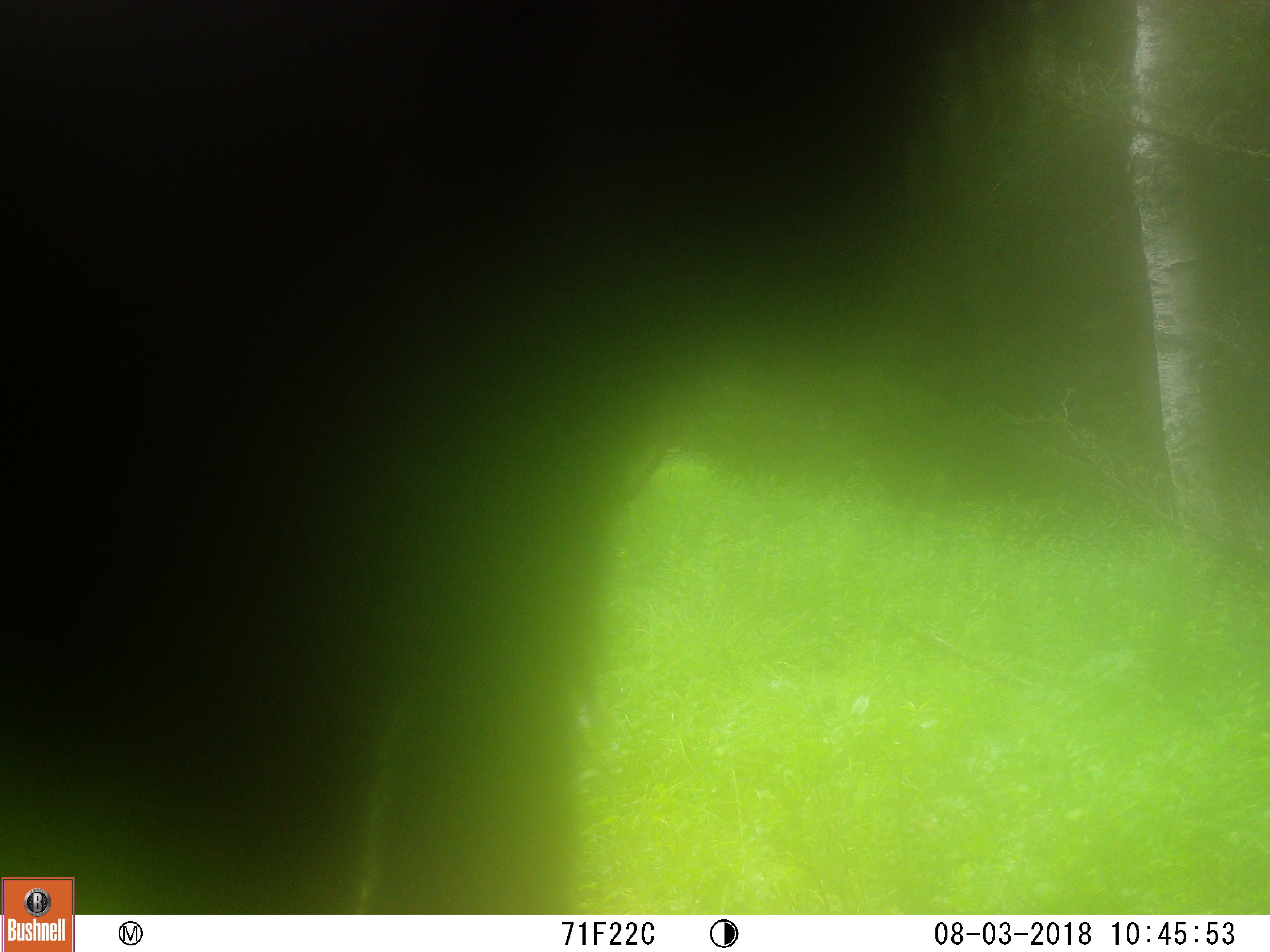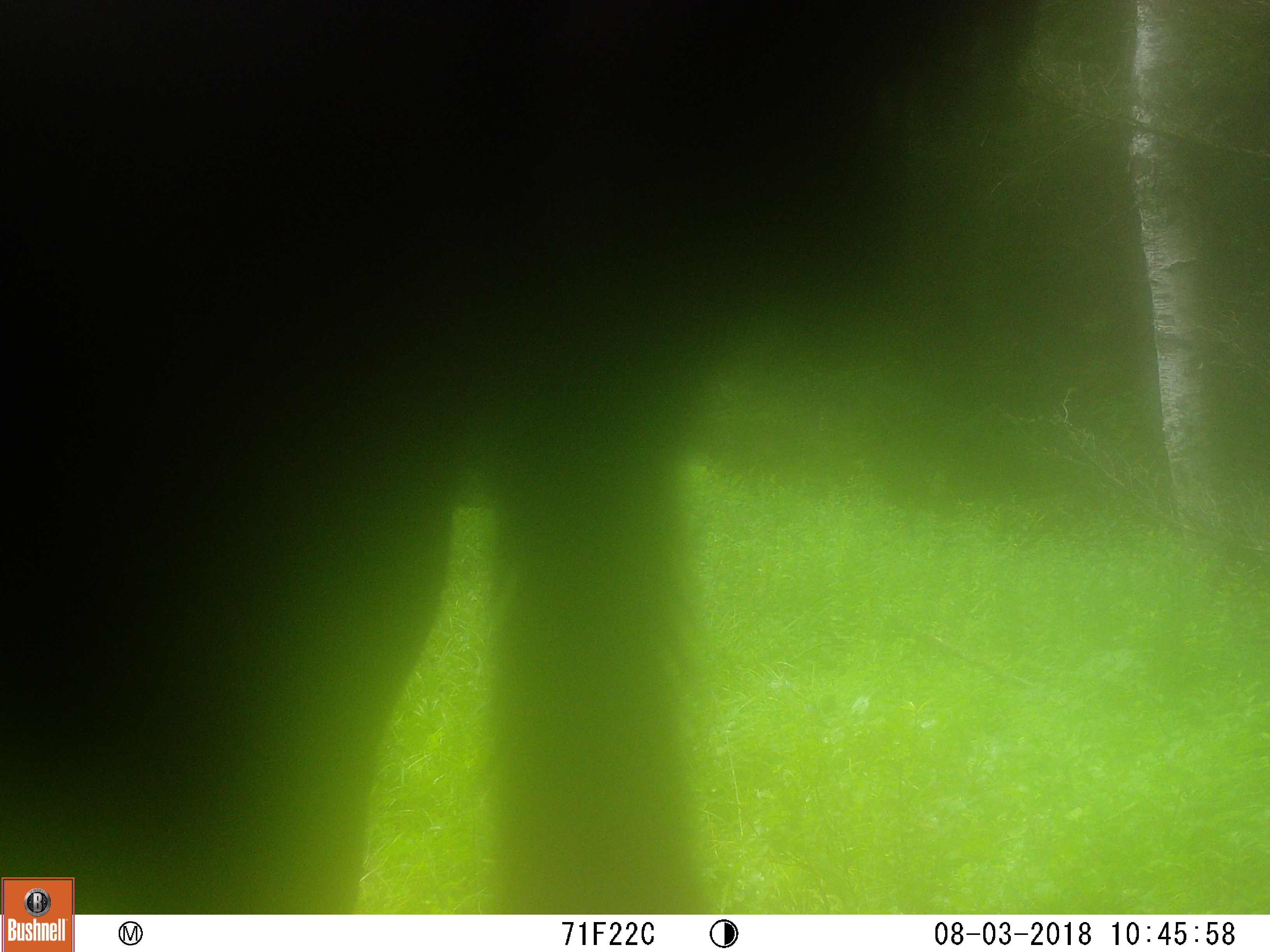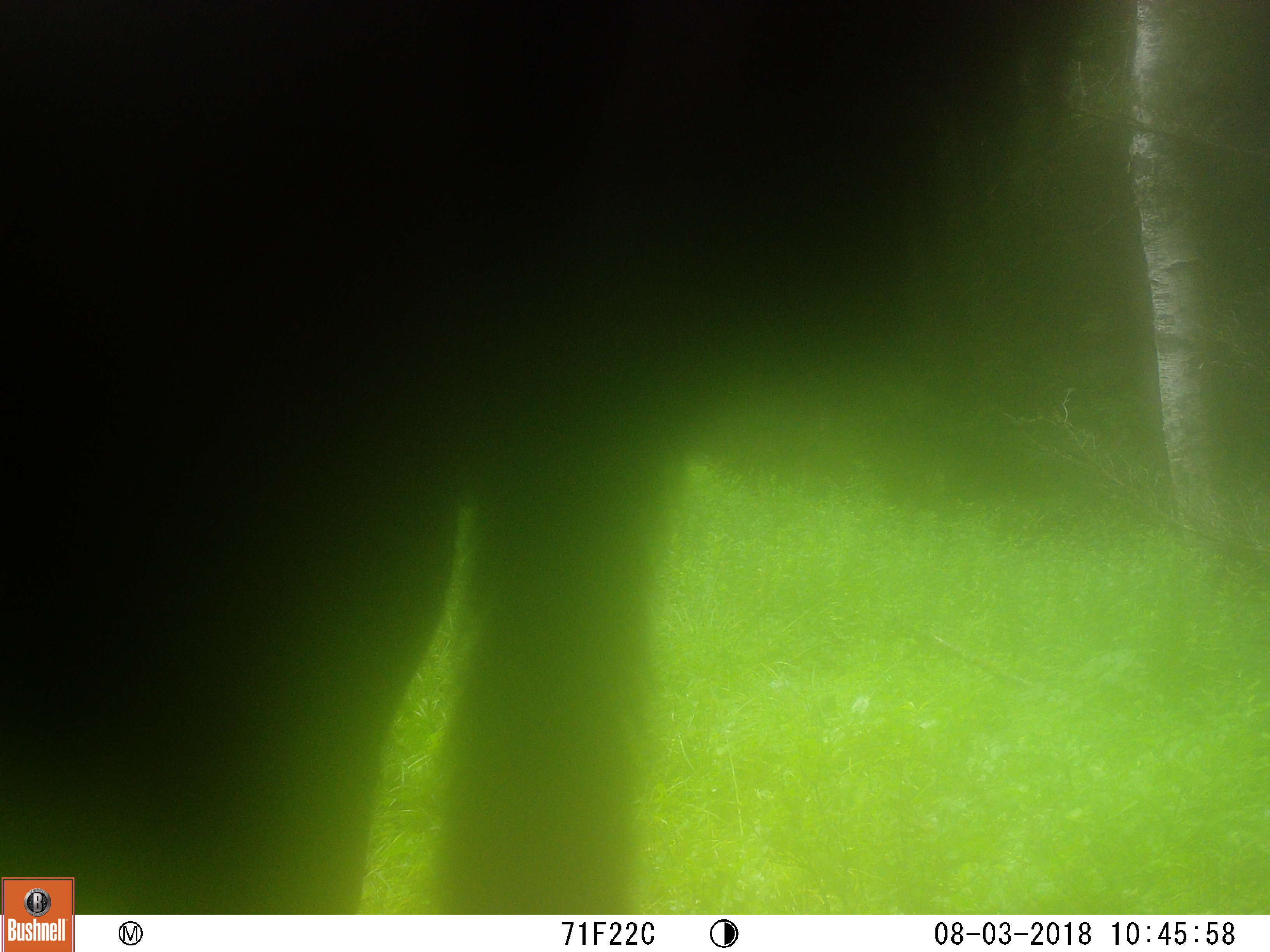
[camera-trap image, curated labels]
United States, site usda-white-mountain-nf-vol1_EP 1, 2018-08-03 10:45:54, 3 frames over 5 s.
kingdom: Animalia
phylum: Chordata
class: Mammalia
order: Artiodactyla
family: Cervidae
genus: Alces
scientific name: Alces alces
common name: moose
Moose (Alces alces).